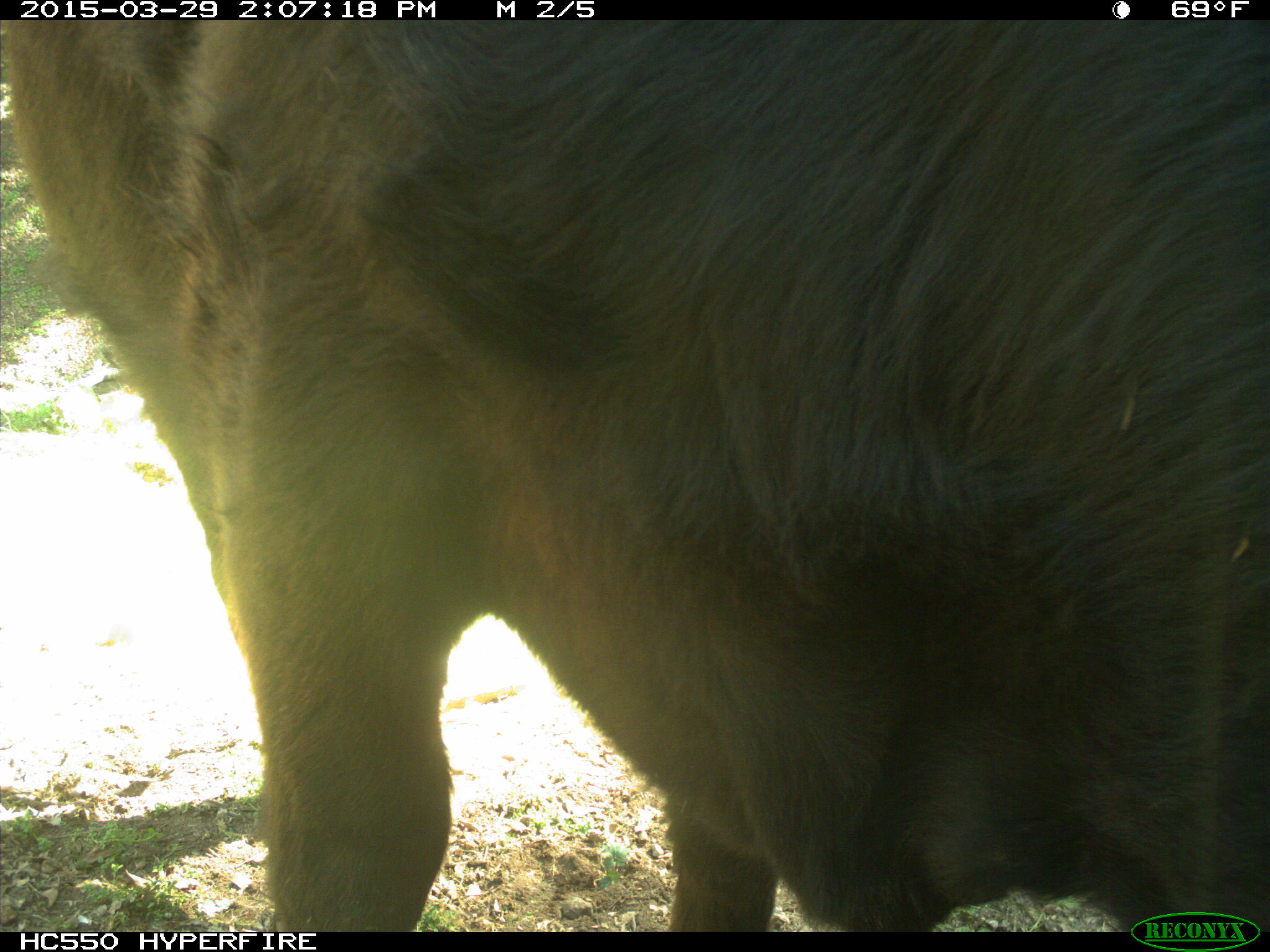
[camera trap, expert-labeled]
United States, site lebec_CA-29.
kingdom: Animalia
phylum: Chordata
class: Mammalia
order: Artiodactyla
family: Bovidae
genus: Bos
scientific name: Bos taurus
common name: domestic cow